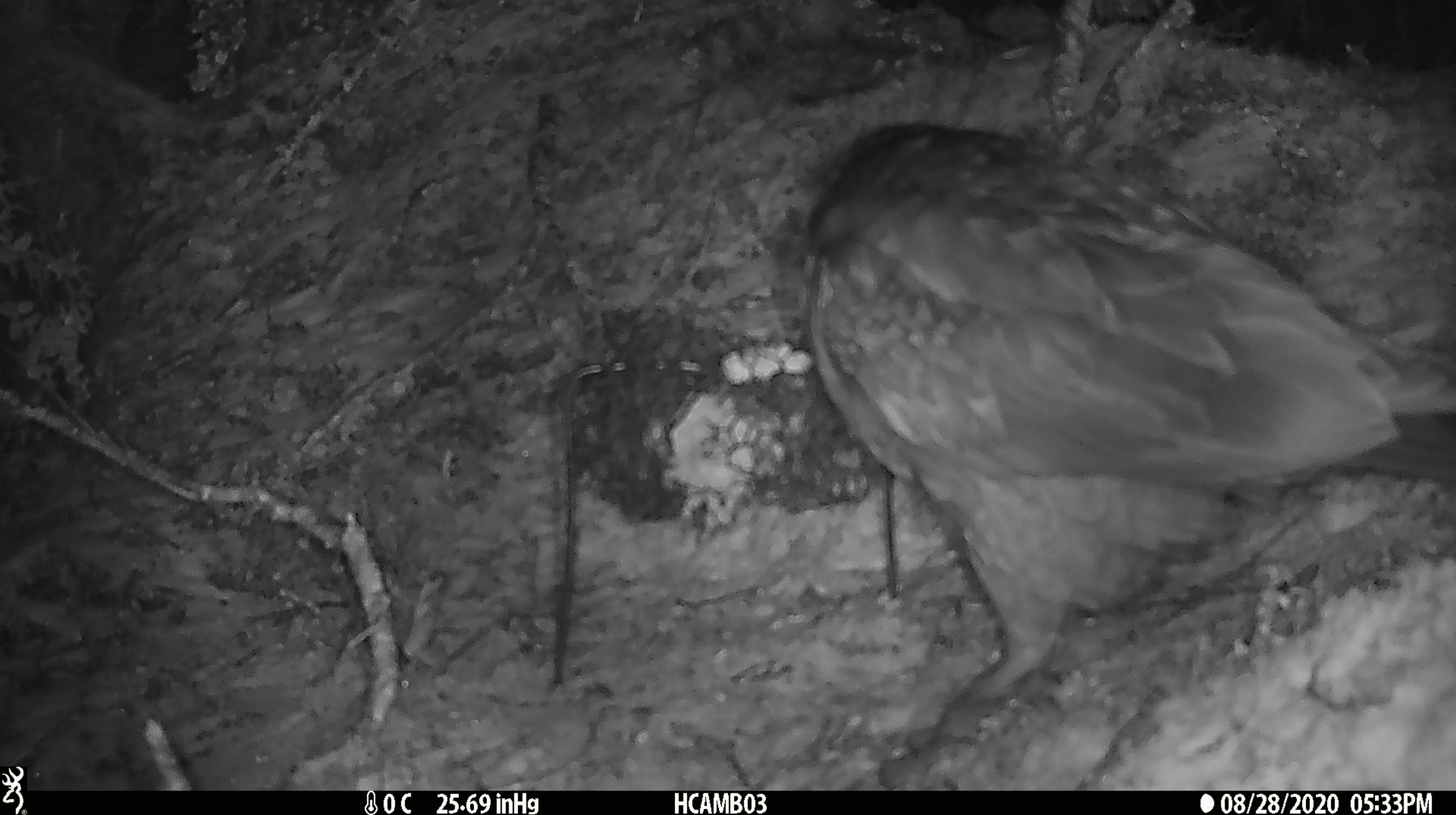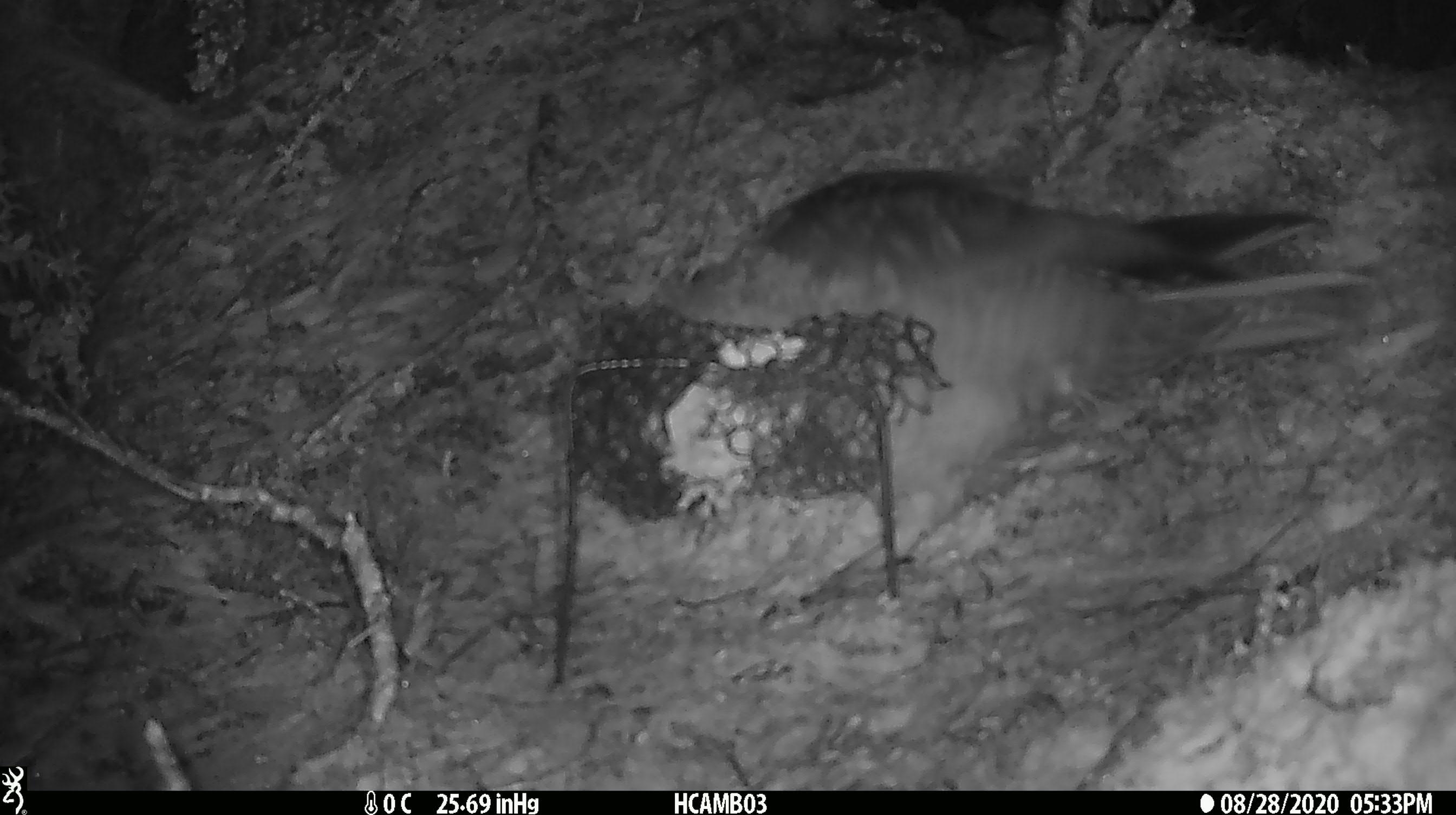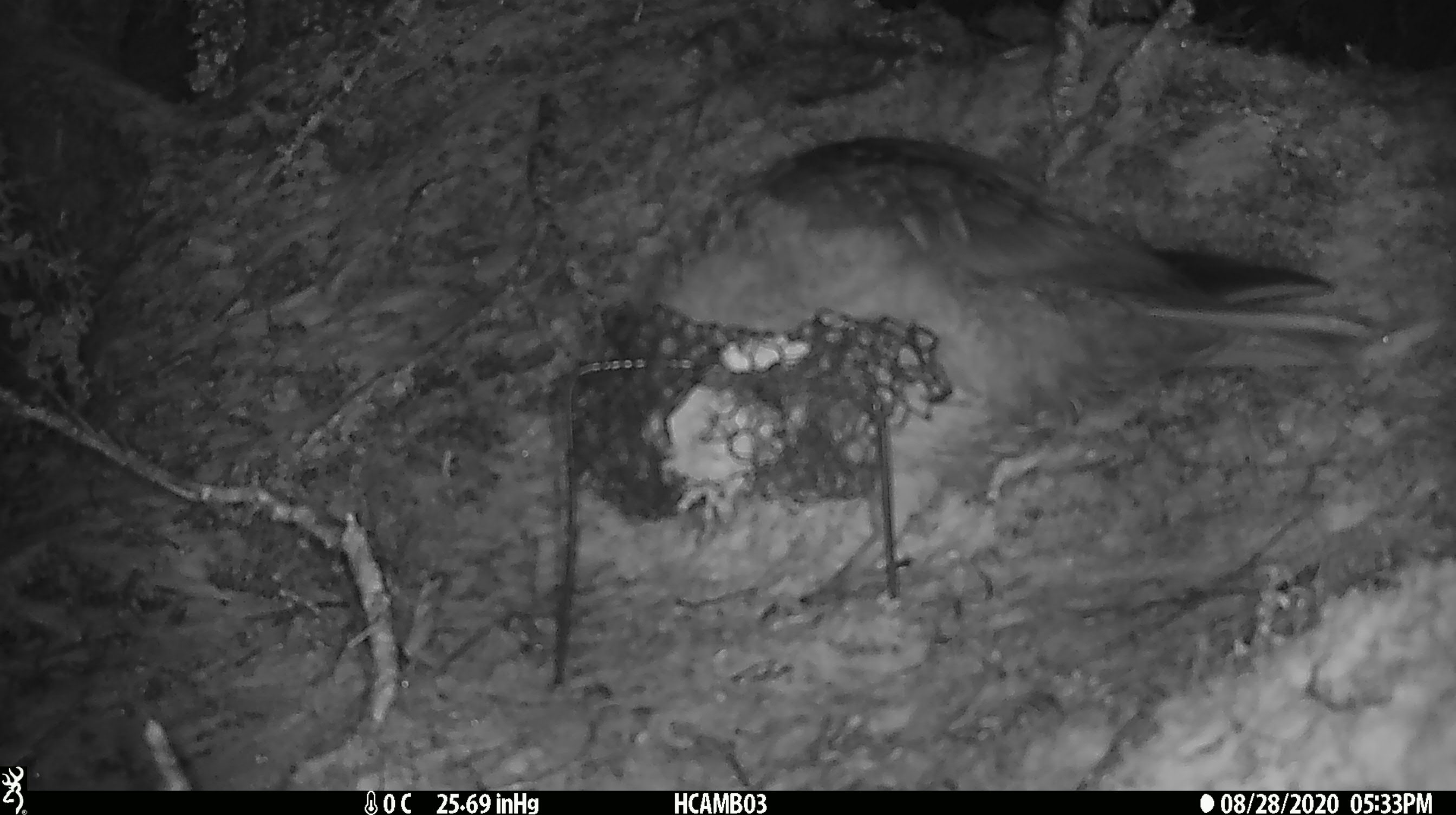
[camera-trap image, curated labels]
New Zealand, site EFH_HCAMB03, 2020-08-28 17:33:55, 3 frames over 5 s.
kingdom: Animalia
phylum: Chordata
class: Aves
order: Psittaciformes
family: Strigopidae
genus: Nestor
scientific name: Nestor notabilis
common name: kea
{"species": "kea (Nestor notabilis)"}